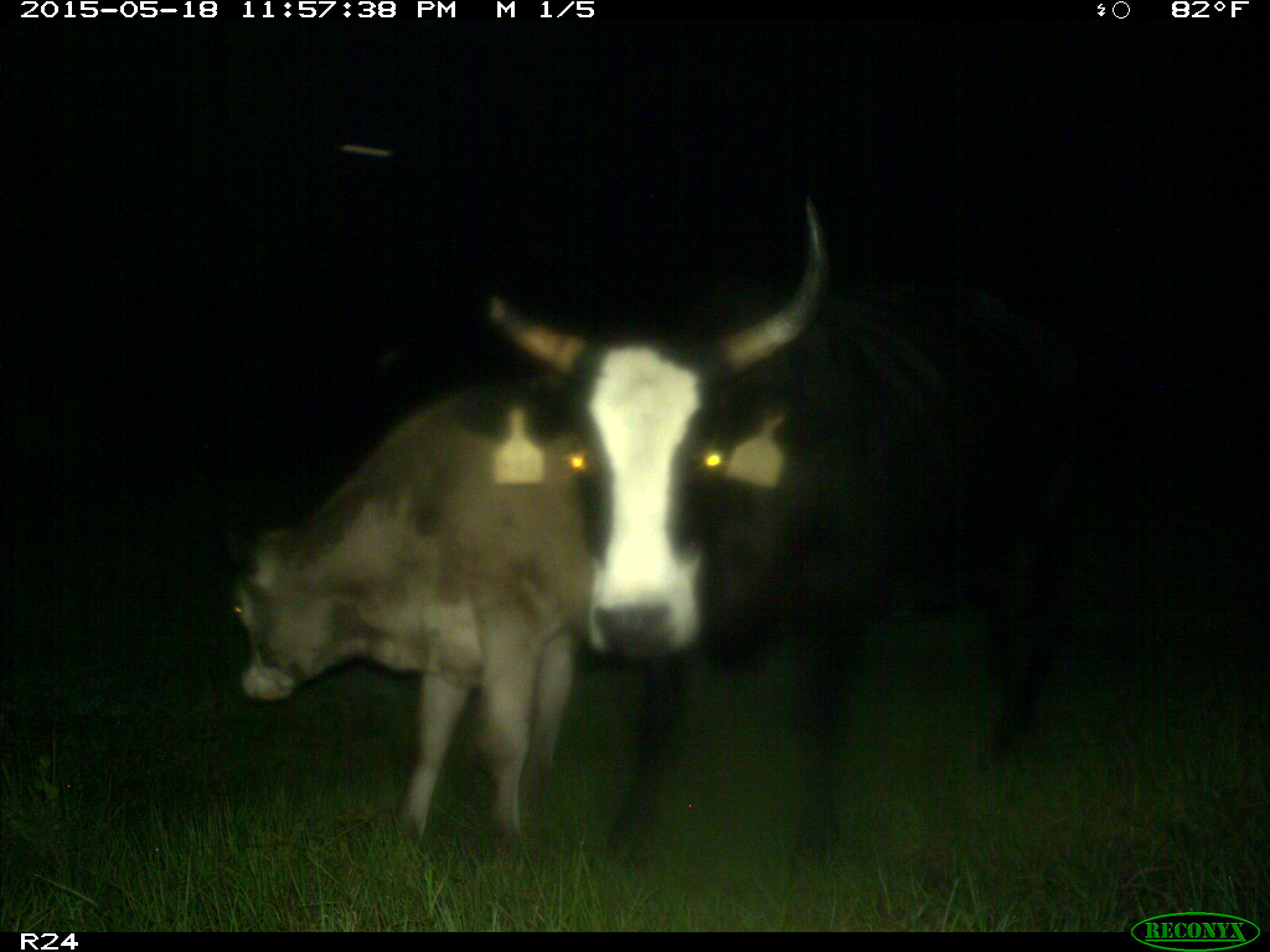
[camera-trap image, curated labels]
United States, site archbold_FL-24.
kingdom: Animalia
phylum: Chordata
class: Aves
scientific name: Aves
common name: birds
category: unidentified bird